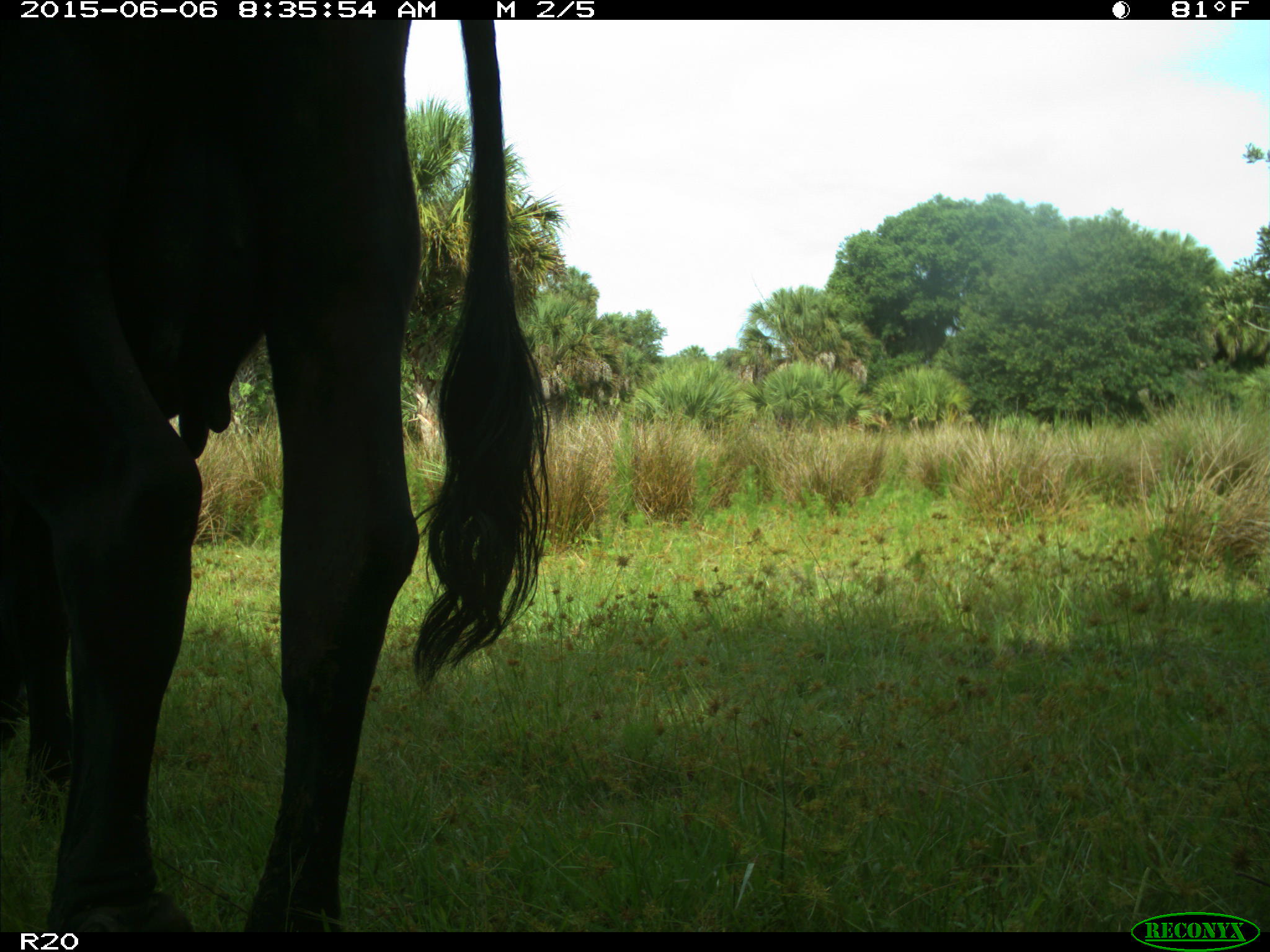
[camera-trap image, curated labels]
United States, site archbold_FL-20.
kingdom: Animalia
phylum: Chordata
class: Mammalia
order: Artiodactyla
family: Bovidae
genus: Bos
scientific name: Bos taurus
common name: domestic cow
Bos taurus (domestic cow).